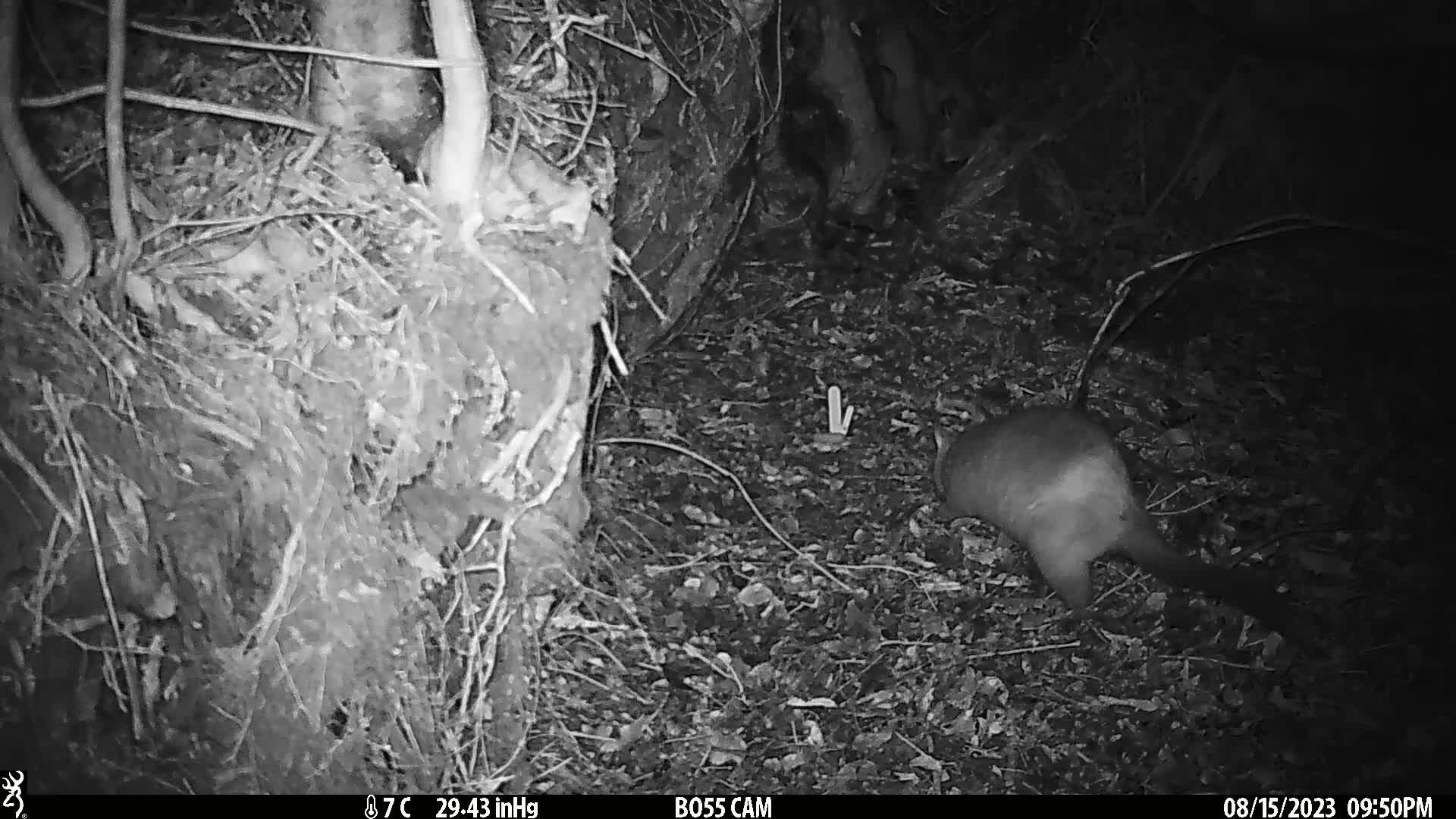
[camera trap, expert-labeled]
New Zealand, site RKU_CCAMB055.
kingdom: Animalia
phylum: Chordata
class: Mammalia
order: Diprotodontia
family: Phalangeridae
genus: Trichosurus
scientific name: Trichosurus vulpecula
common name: common brushtail possum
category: possum